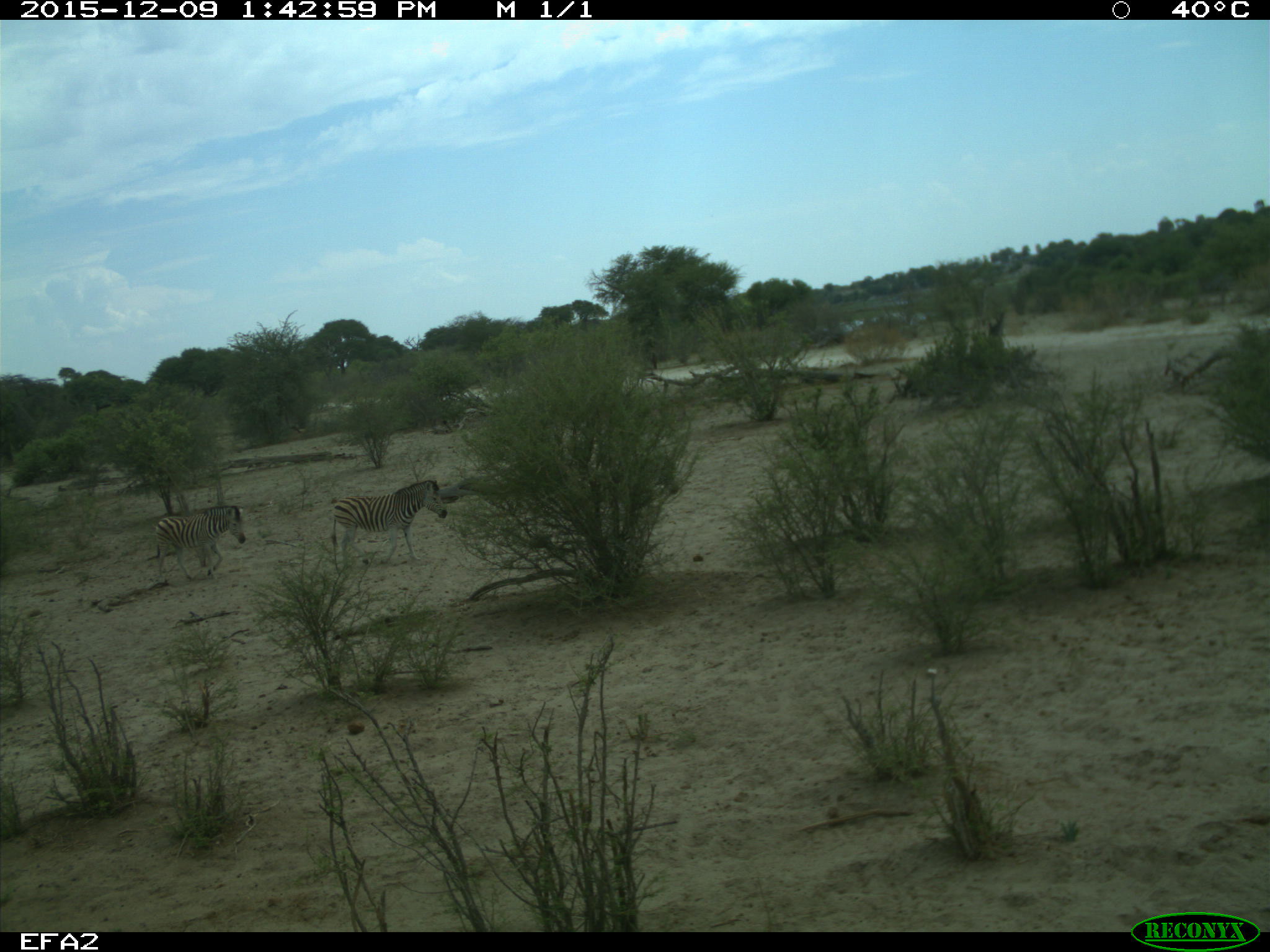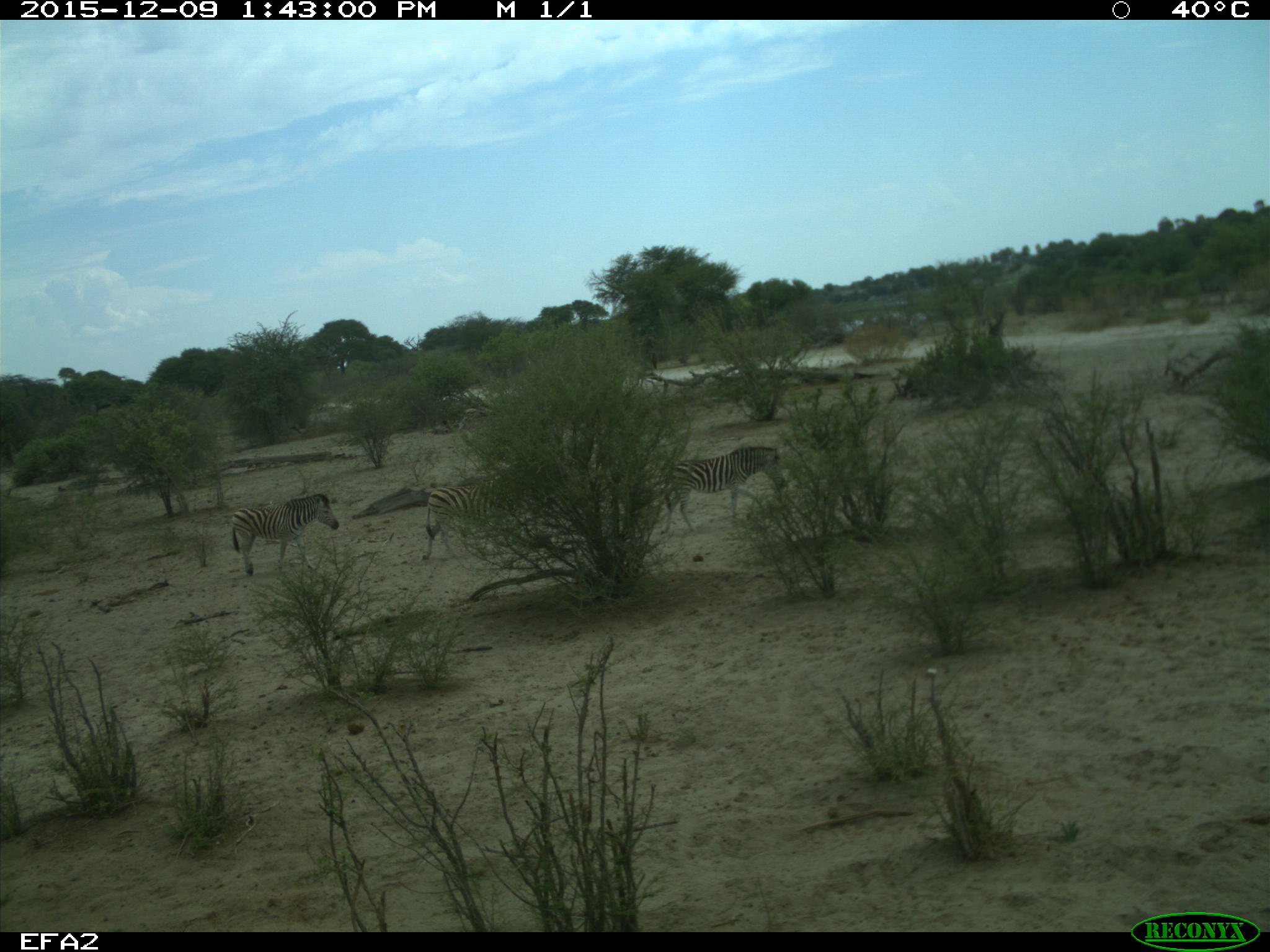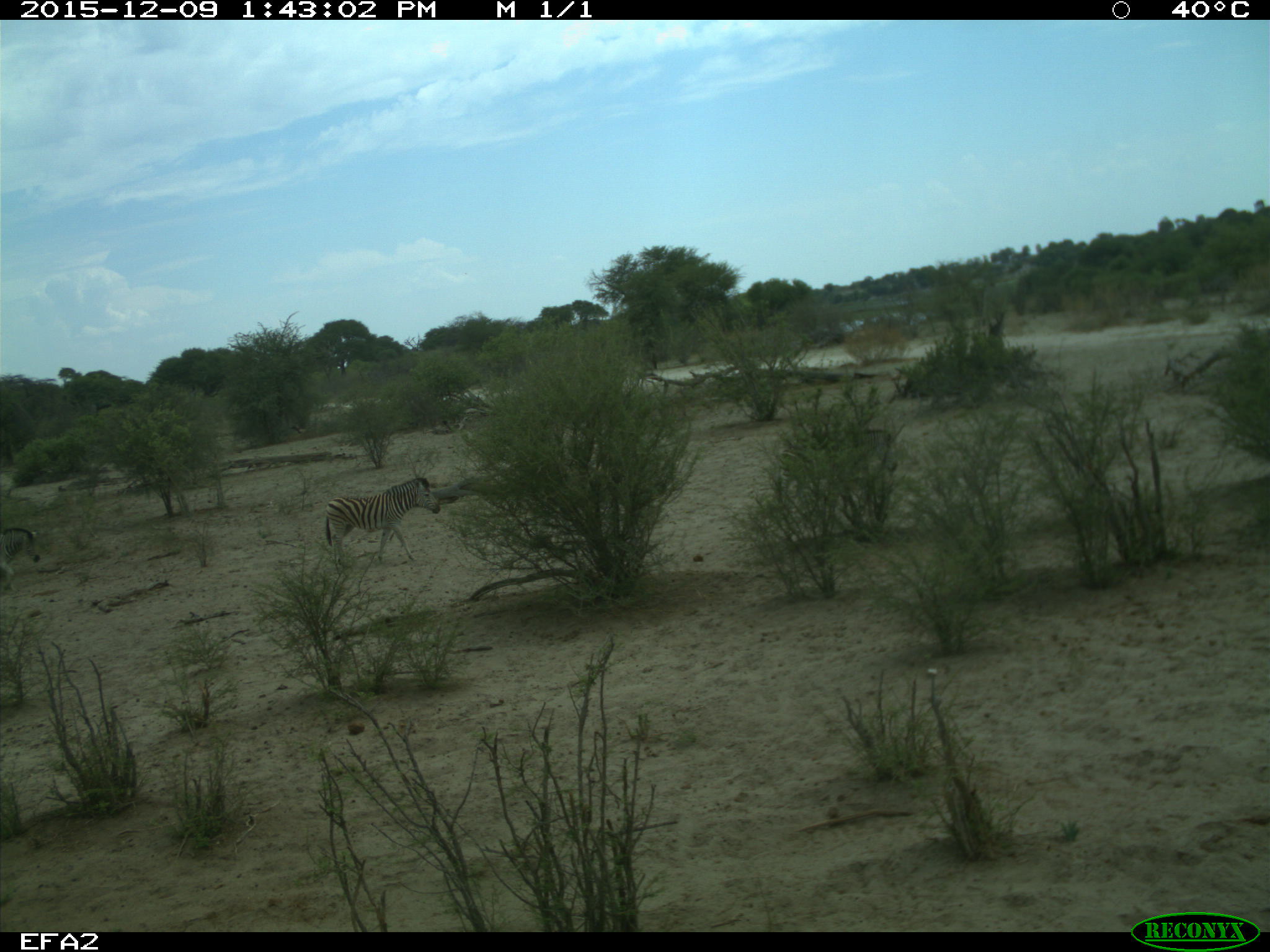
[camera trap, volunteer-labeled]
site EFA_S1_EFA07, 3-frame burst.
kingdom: Animalia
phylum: Chordata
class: Mammalia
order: Perissodactyla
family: Equidae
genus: Equus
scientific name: Equus quagga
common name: plains zebra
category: zebraplains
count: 3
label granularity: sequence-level